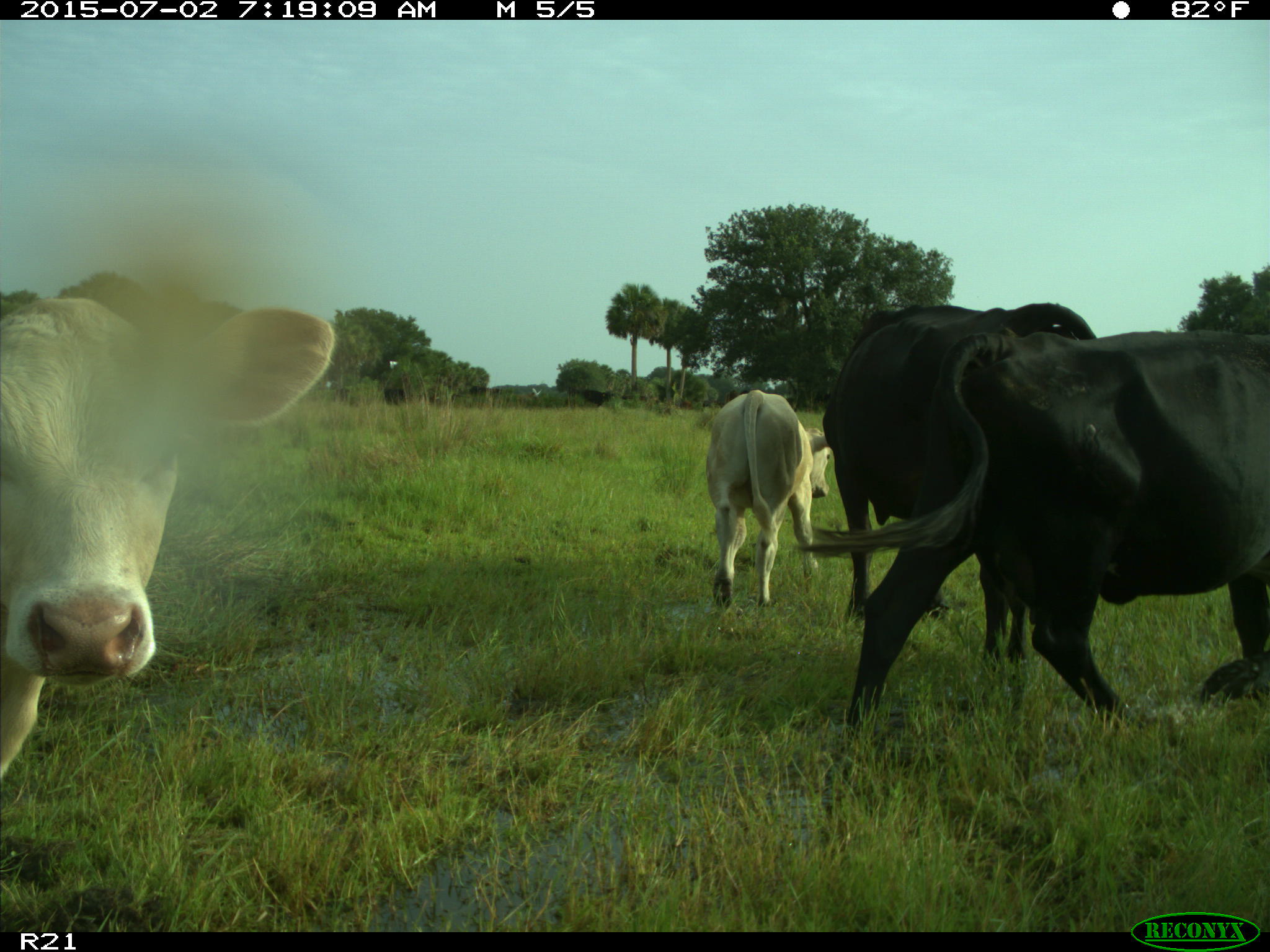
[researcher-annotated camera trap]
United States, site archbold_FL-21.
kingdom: Animalia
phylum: Chordata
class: Mammalia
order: Artiodactyla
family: Bovidae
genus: Bos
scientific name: Bos taurus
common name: domestic cow